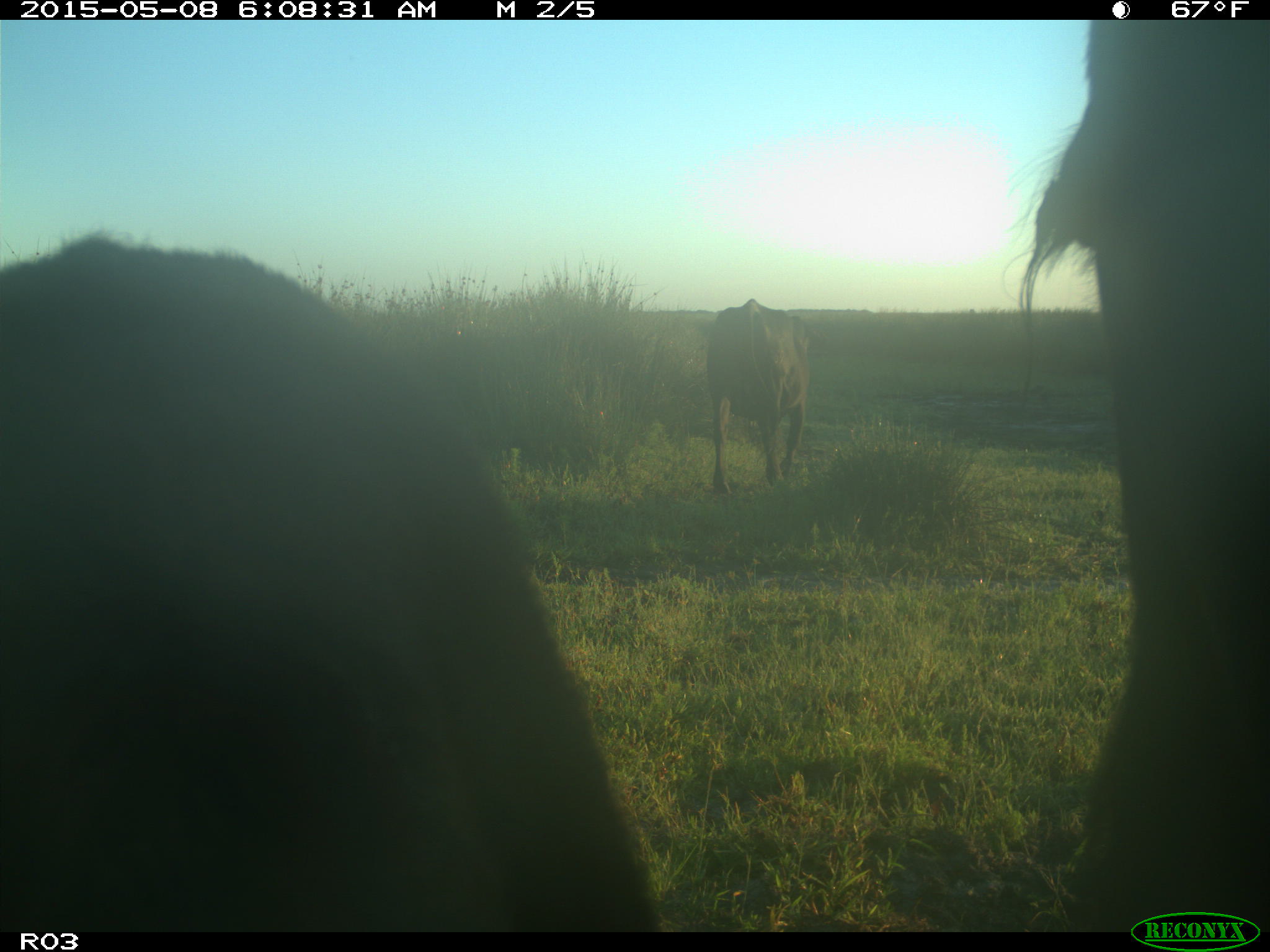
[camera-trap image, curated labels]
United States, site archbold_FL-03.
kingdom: Animalia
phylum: Chordata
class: Mammalia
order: Artiodactyla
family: Bovidae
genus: Bos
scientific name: Bos taurus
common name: domestic cow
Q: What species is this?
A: Bos taurus (domestic cow).